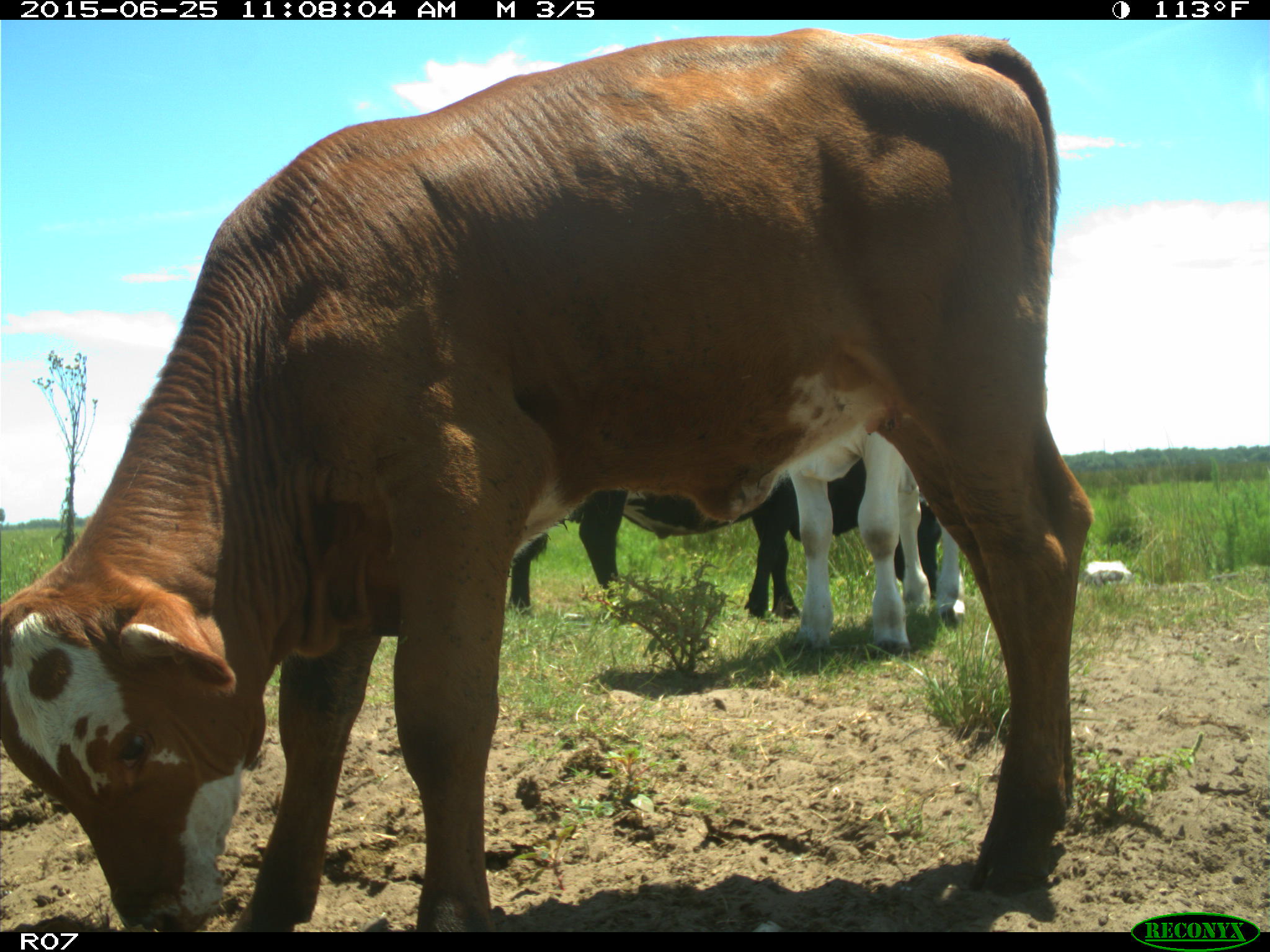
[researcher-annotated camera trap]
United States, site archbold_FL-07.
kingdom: Animalia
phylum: Chordata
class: Mammalia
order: Artiodactyla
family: Bovidae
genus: Bos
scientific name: Bos taurus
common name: domestic cow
Bos taurus (domestic cow).